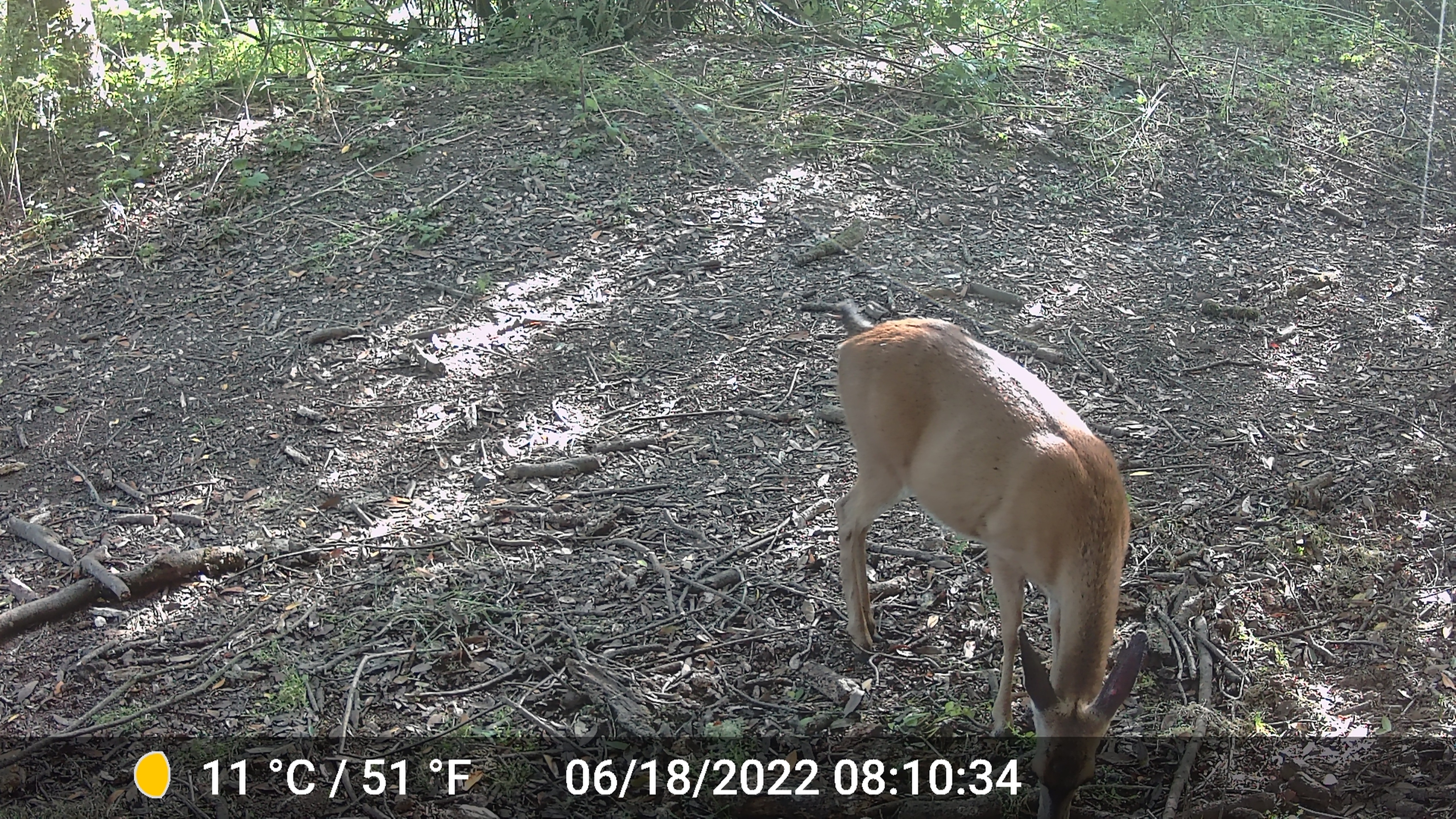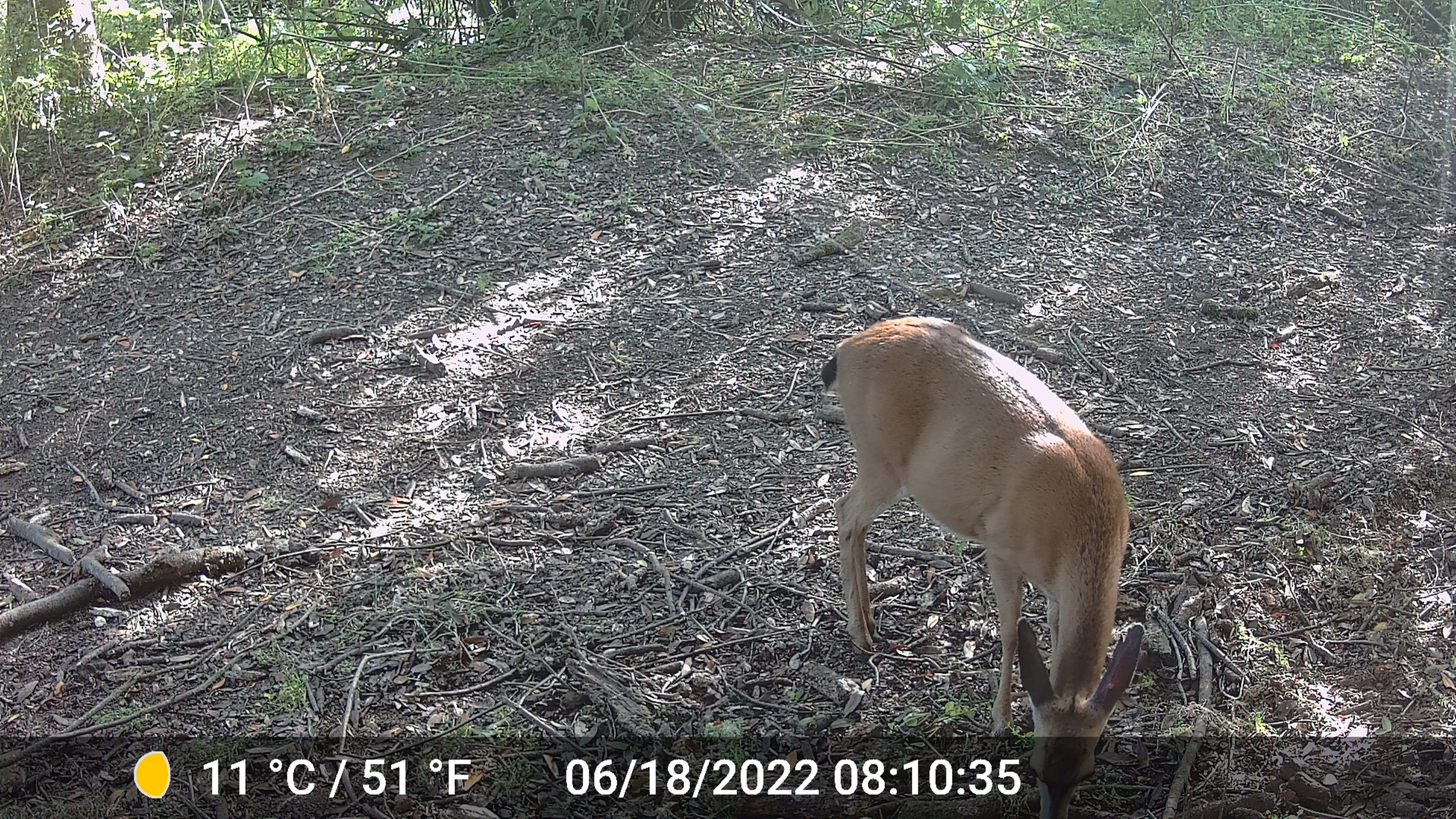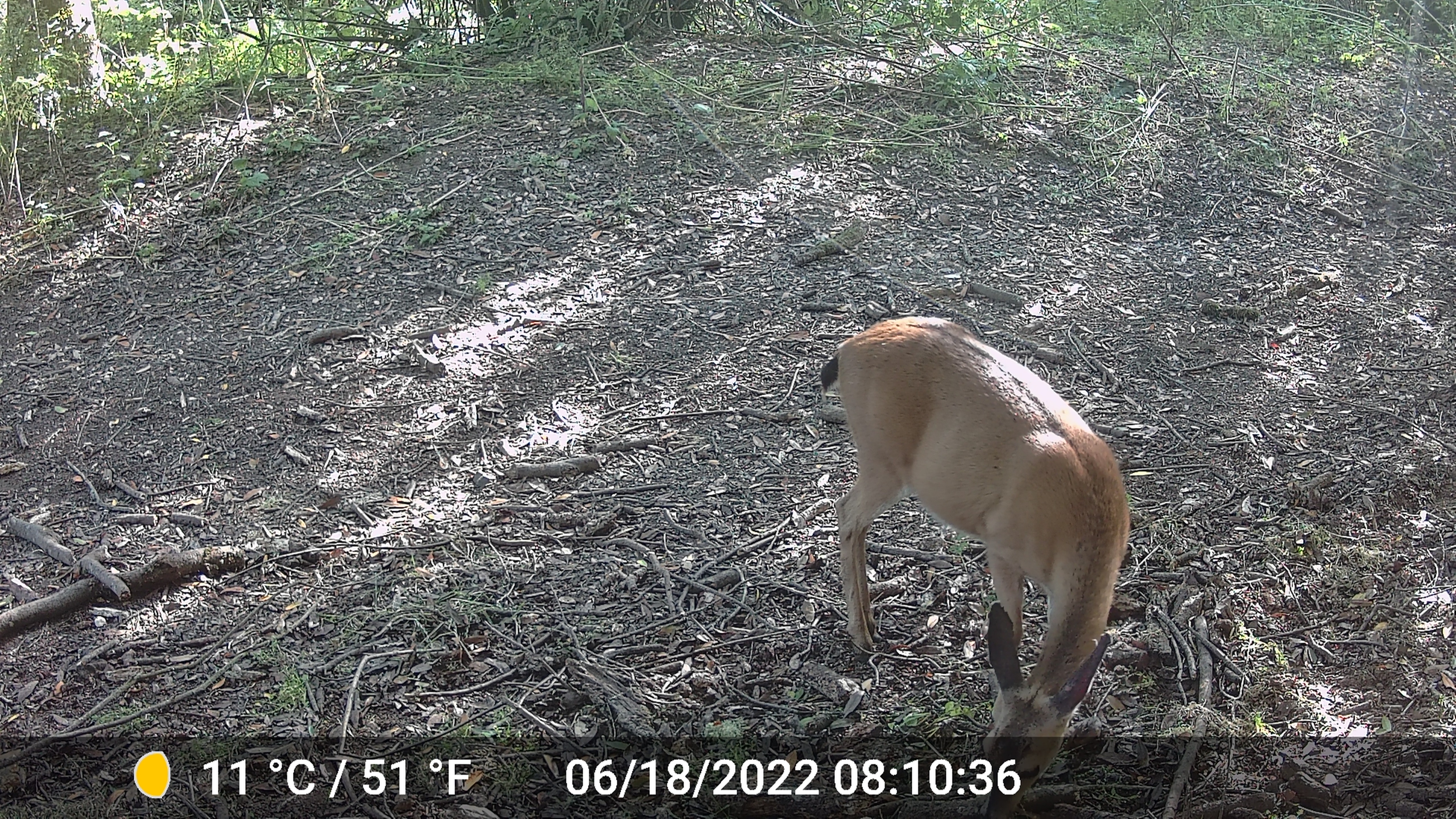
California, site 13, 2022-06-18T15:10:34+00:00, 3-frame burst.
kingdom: Animalia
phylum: Chordata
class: Mammalia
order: Artiodactyla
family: Cervidae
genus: Odocoileus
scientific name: Odocoileus hemionus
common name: mule deer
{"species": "mule deer (Odocoileus hemionus)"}